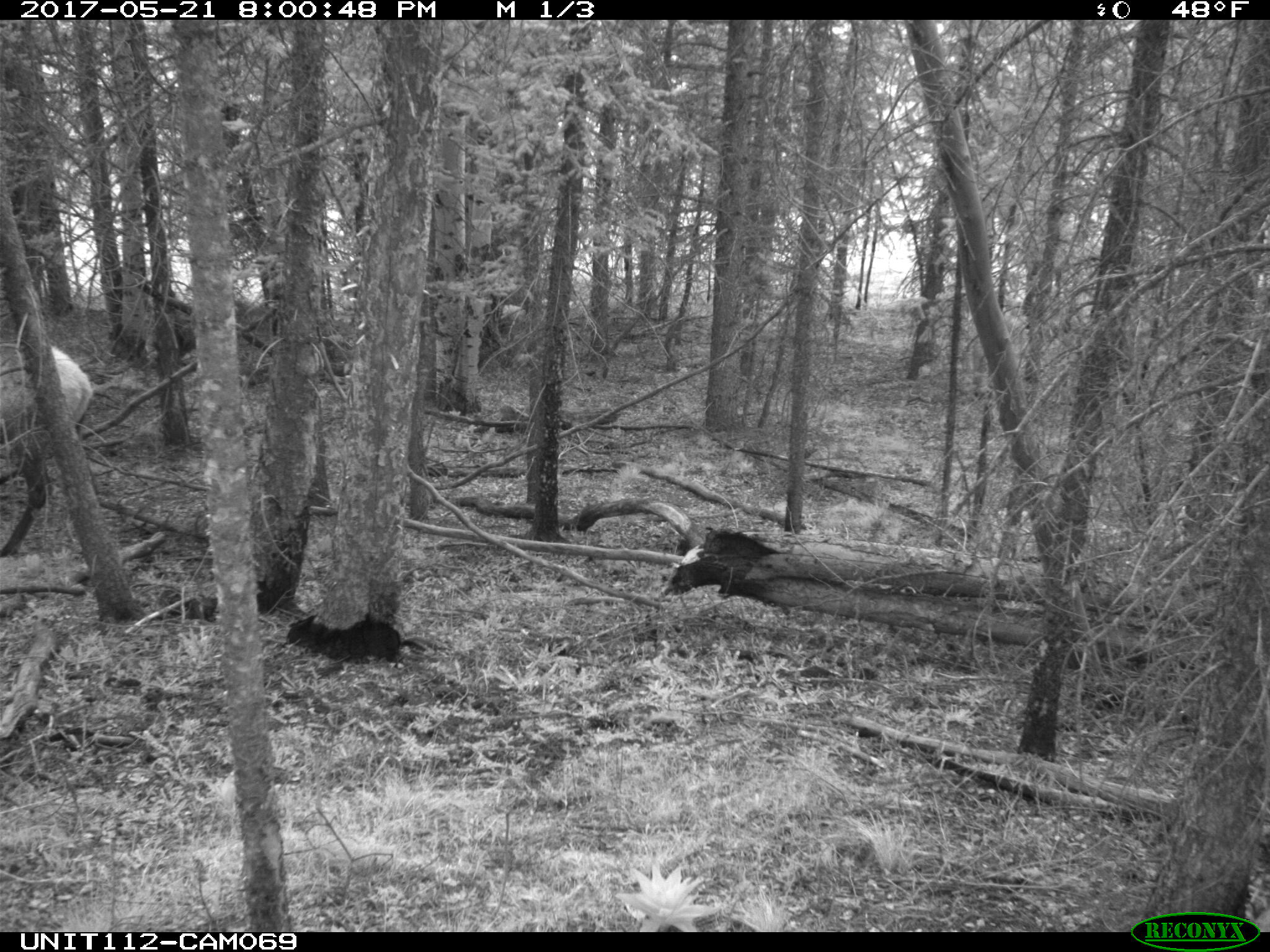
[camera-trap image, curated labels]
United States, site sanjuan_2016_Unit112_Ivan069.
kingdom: Animalia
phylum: Chordata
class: Mammalia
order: Artiodactyla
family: Cervidae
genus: Cervus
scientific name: Cervus elaphus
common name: red deer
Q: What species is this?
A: Cervus elaphus (red deer).